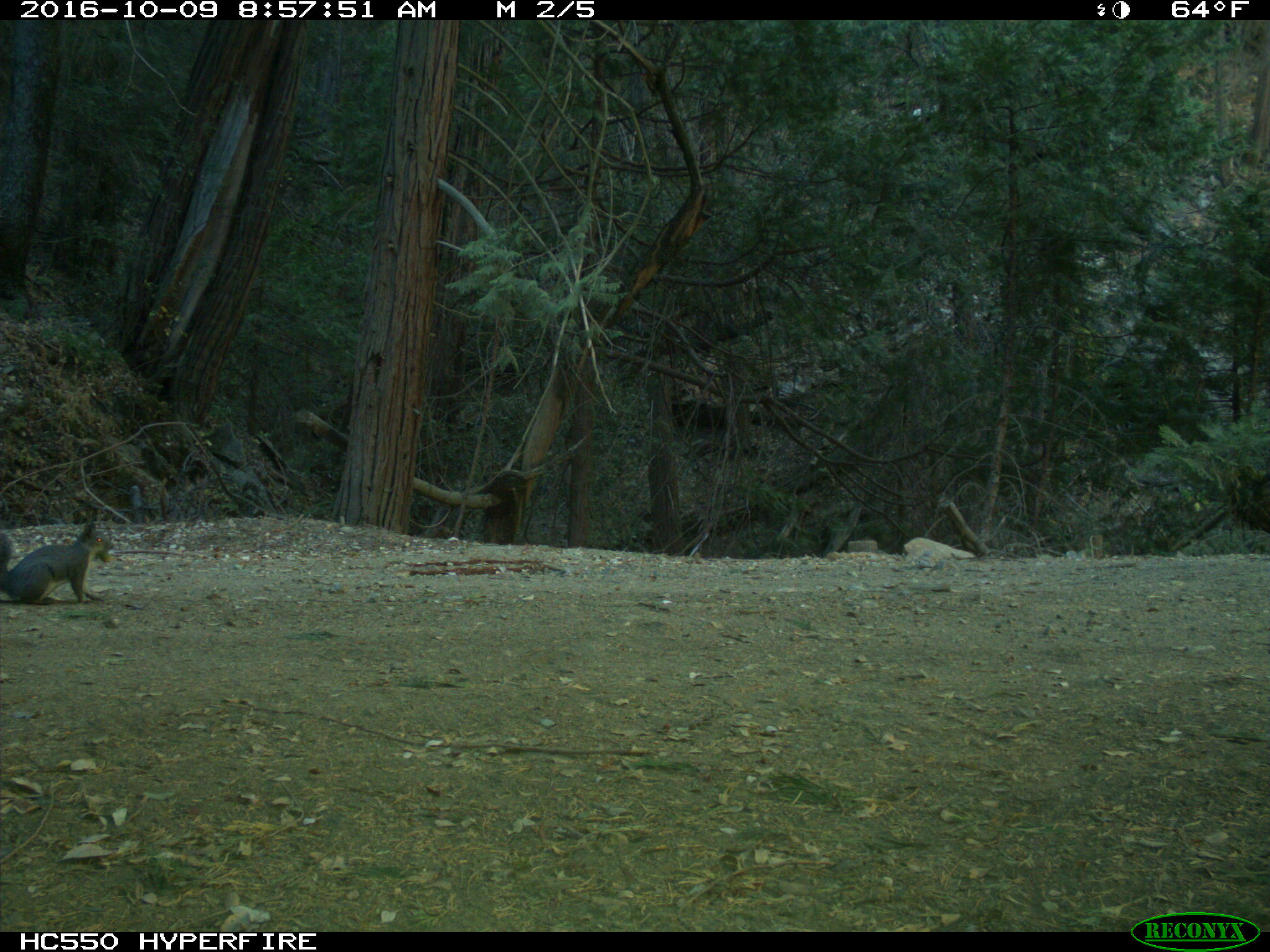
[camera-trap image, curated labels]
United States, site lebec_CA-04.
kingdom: Animalia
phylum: Chordata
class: Mammalia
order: Rodentia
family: Sciuridae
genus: Sciurus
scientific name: Sciurus carolinensis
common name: eastern gray squirrel